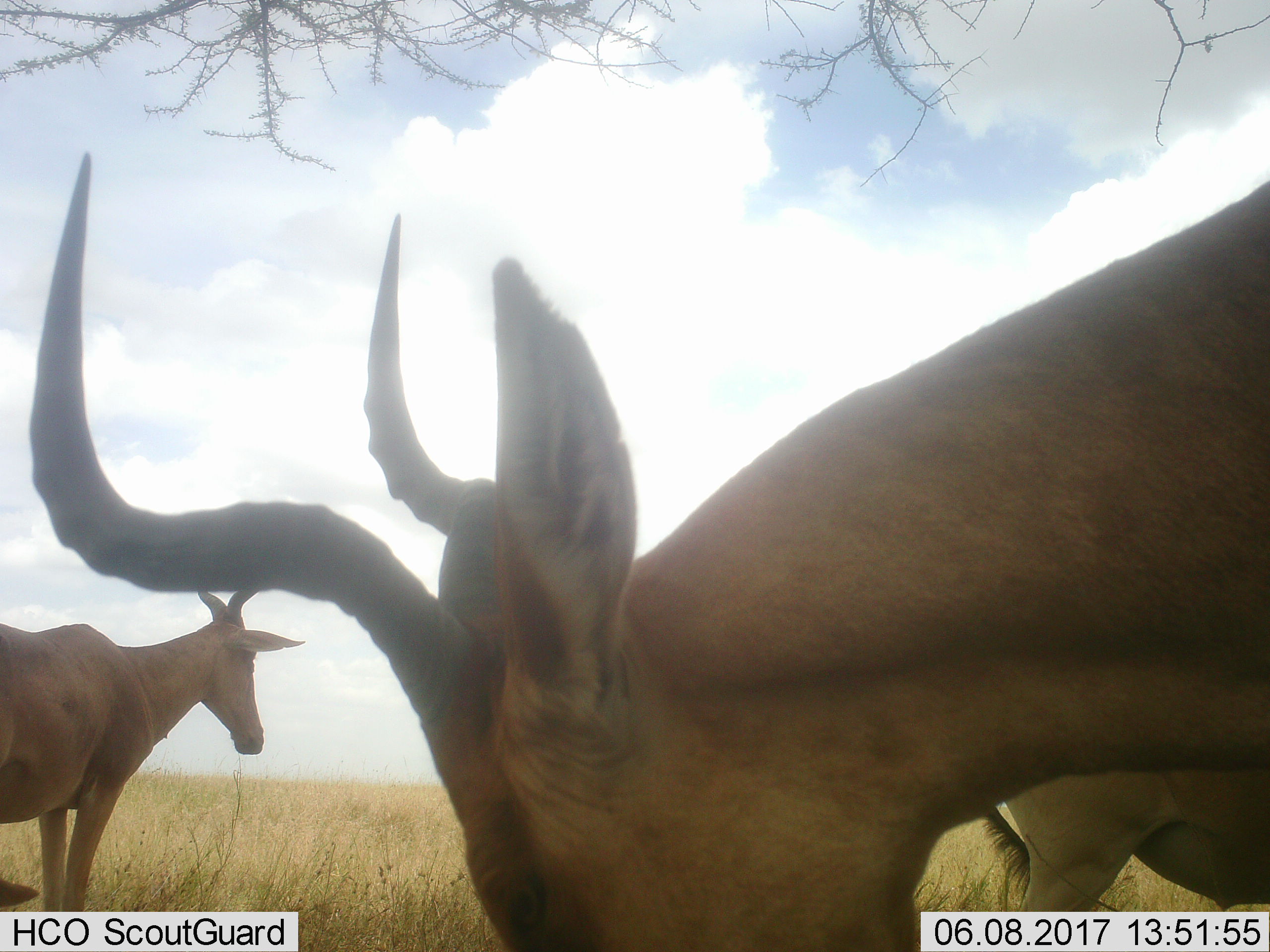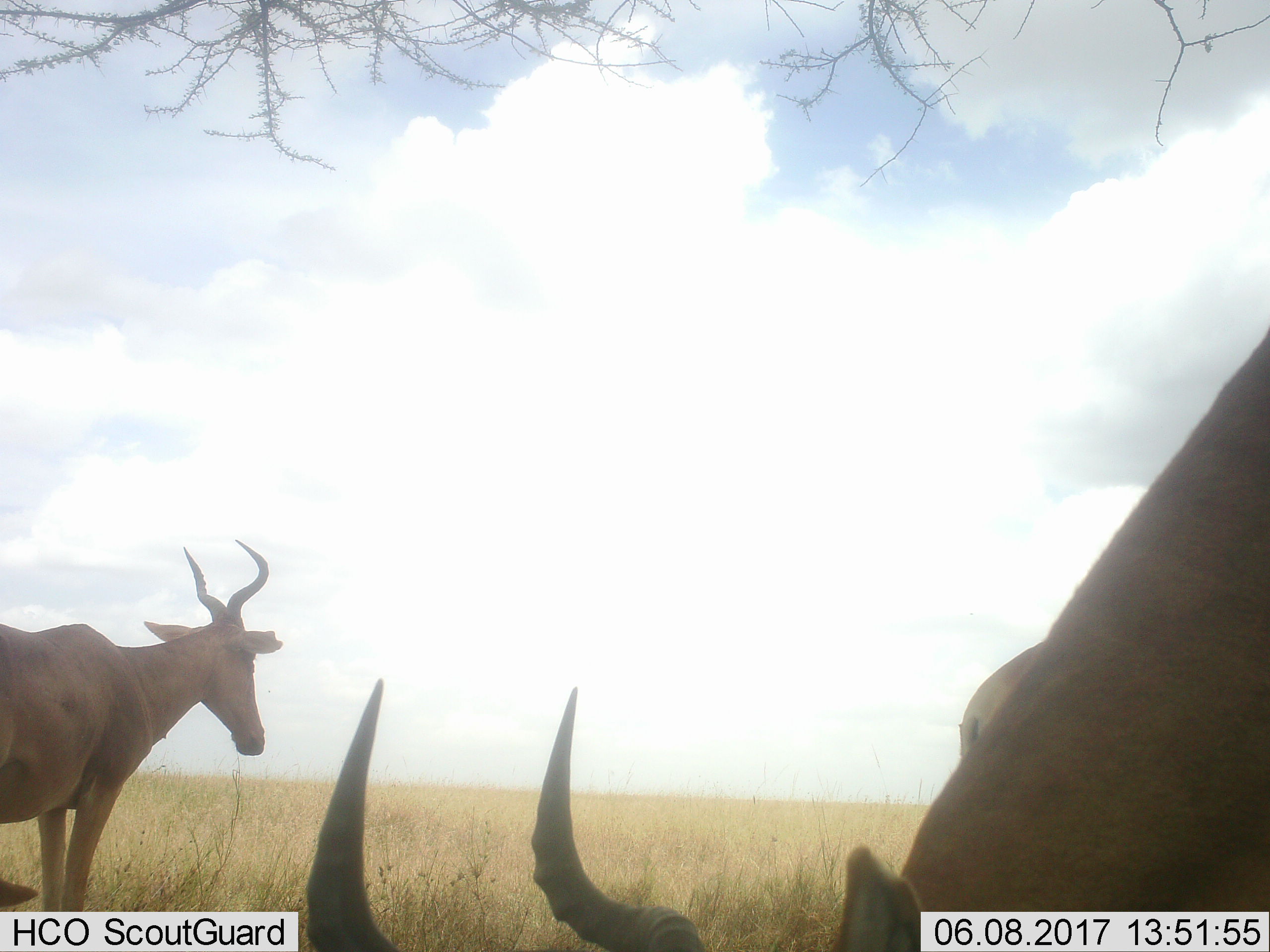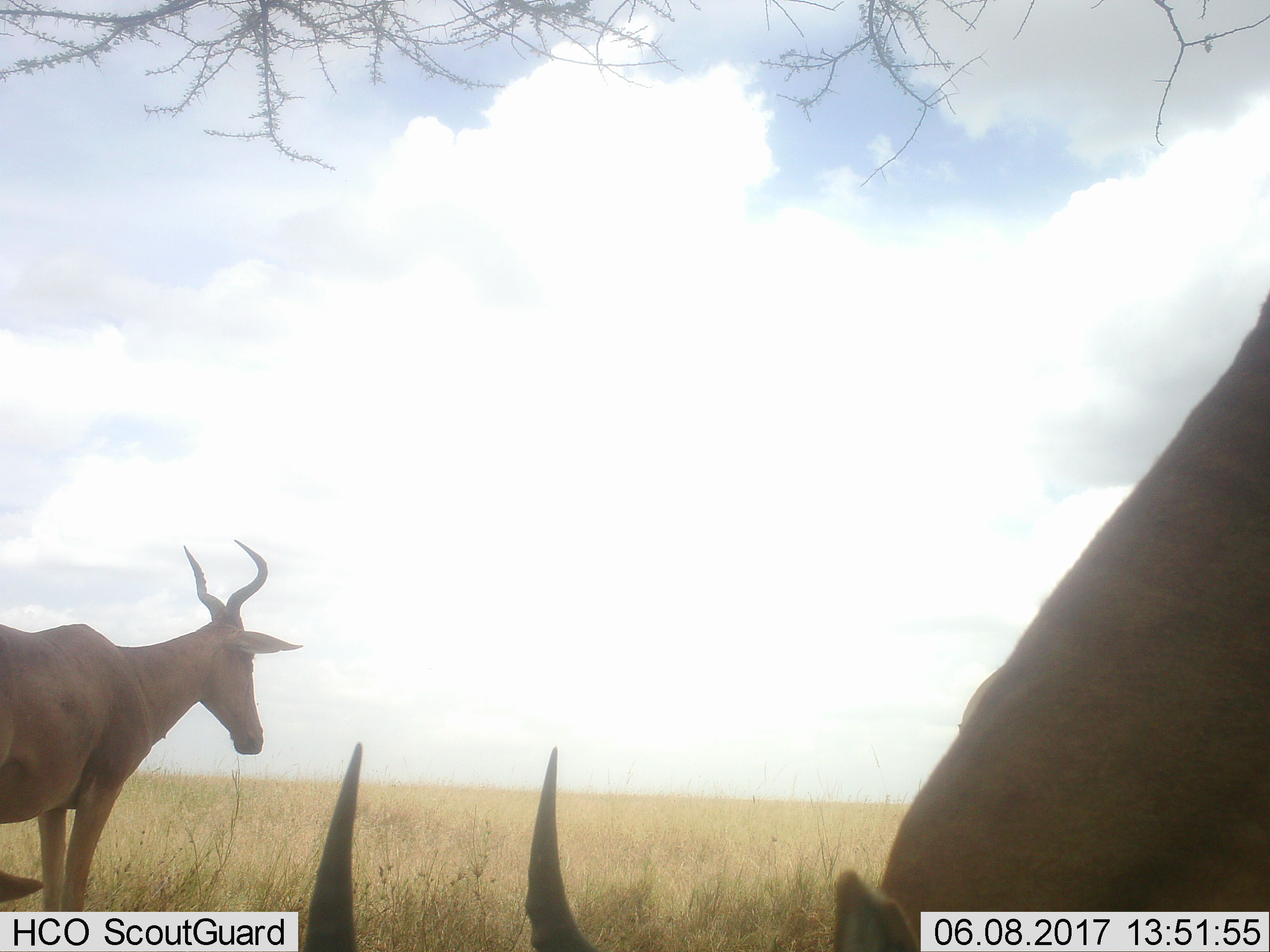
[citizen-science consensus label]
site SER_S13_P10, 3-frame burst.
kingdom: Animalia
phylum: Chordata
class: Mammalia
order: Artiodactyla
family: Bovidae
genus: Alcelaphus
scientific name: Alcelaphus buselaphus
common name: hartebeest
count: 3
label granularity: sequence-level